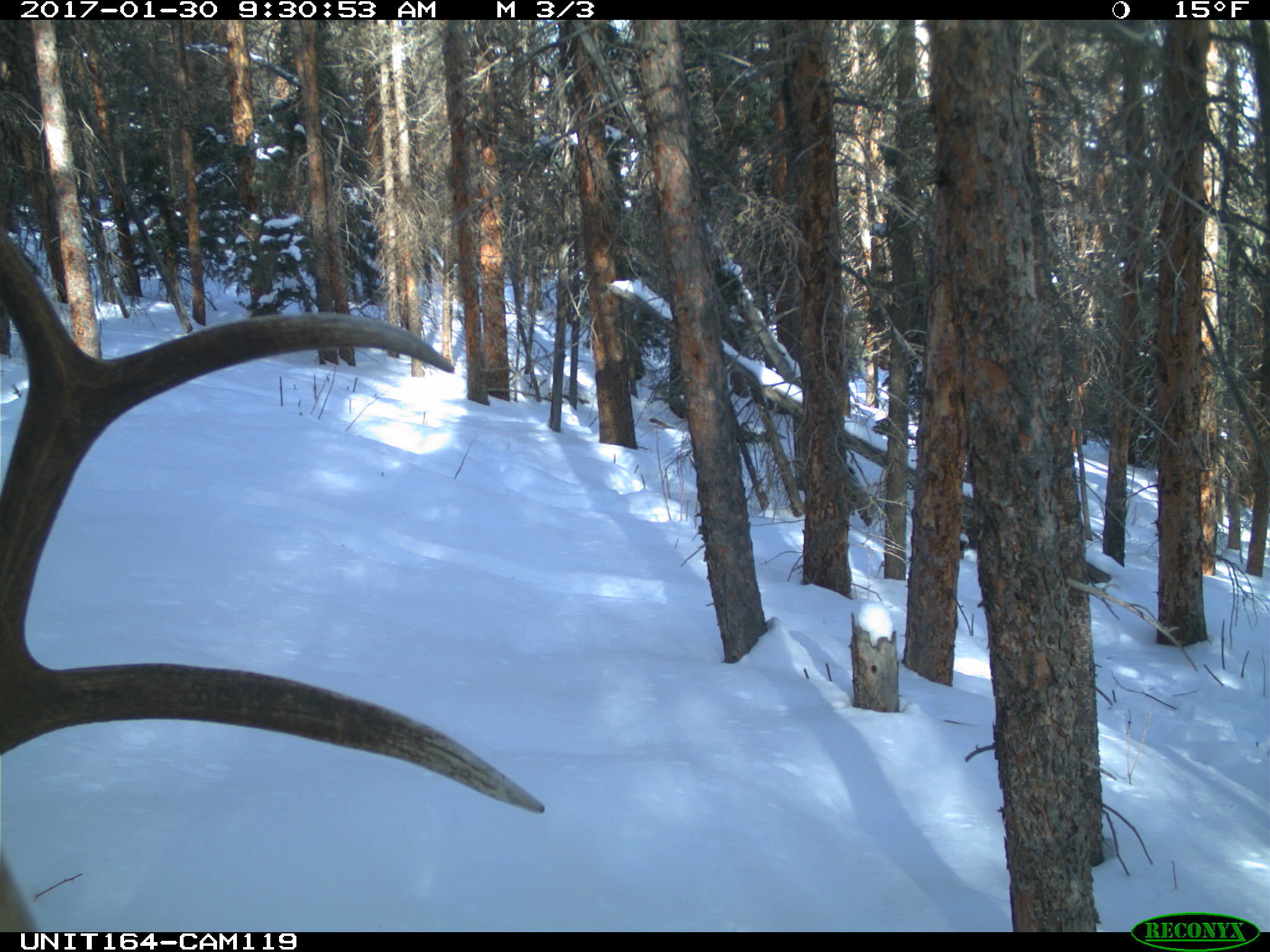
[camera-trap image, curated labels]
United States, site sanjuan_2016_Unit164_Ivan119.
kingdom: Animalia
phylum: Chordata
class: Mammalia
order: Artiodactyla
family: Cervidae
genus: Cervus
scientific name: Cervus elaphus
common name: red deer